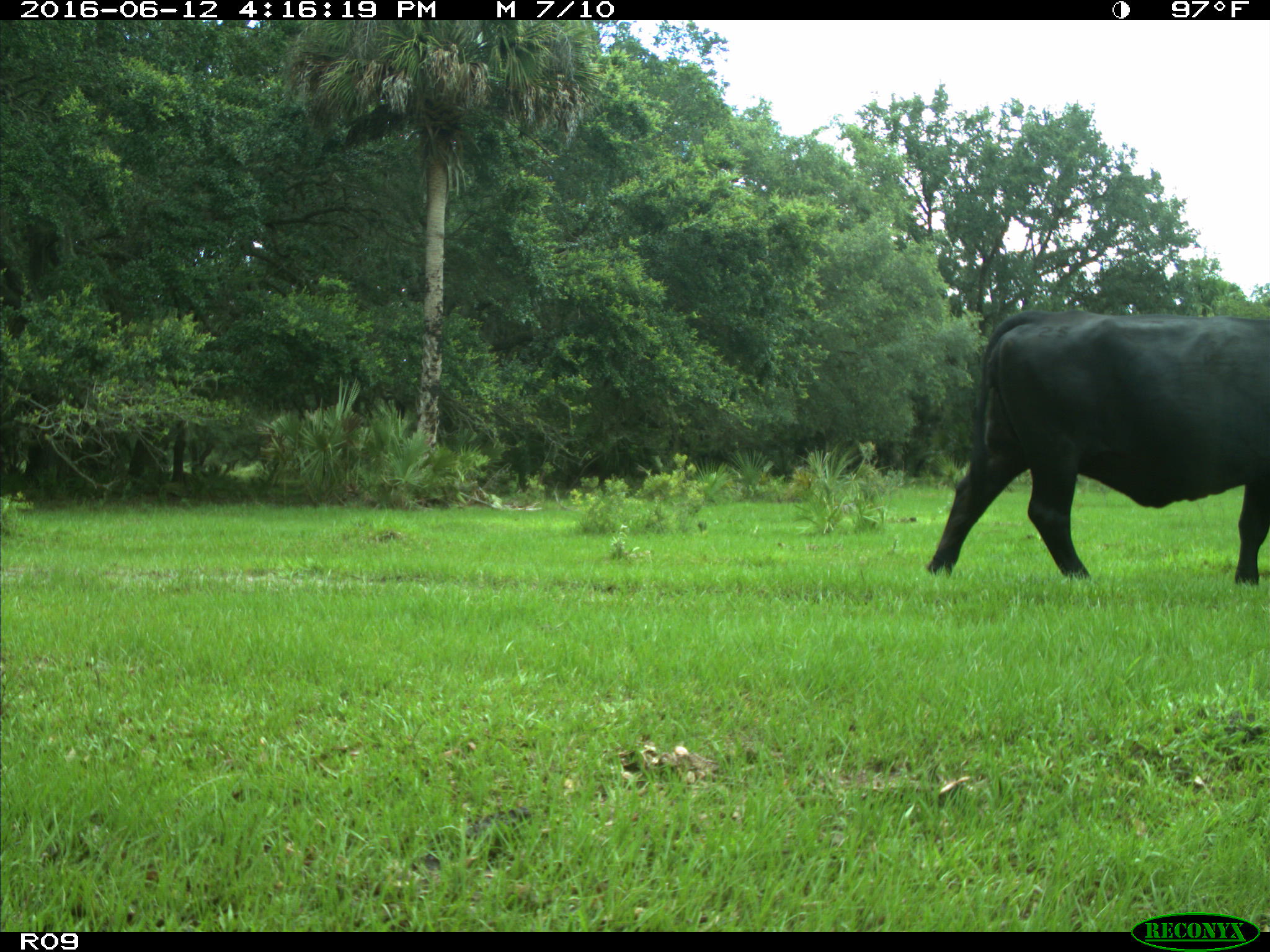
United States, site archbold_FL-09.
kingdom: Animalia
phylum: Chordata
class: Mammalia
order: Artiodactyla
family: Bovidae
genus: Bos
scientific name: Bos taurus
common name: domestic cow